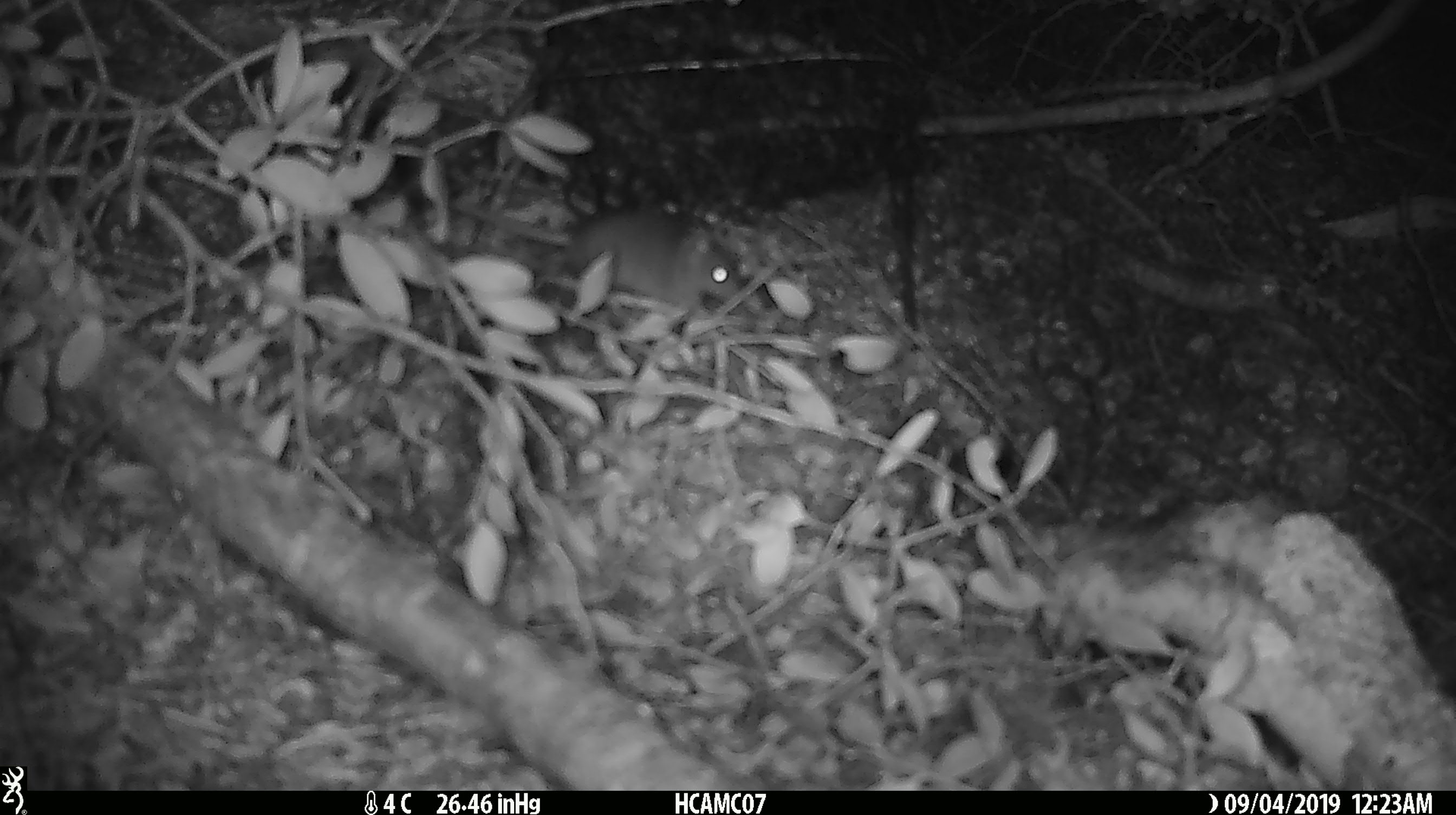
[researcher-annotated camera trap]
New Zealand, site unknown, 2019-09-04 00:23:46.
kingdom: Animalia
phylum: Chordata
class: Mammalia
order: Rodentia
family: Muridae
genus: Mus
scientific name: Mus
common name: mouse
Mouse (Mus).